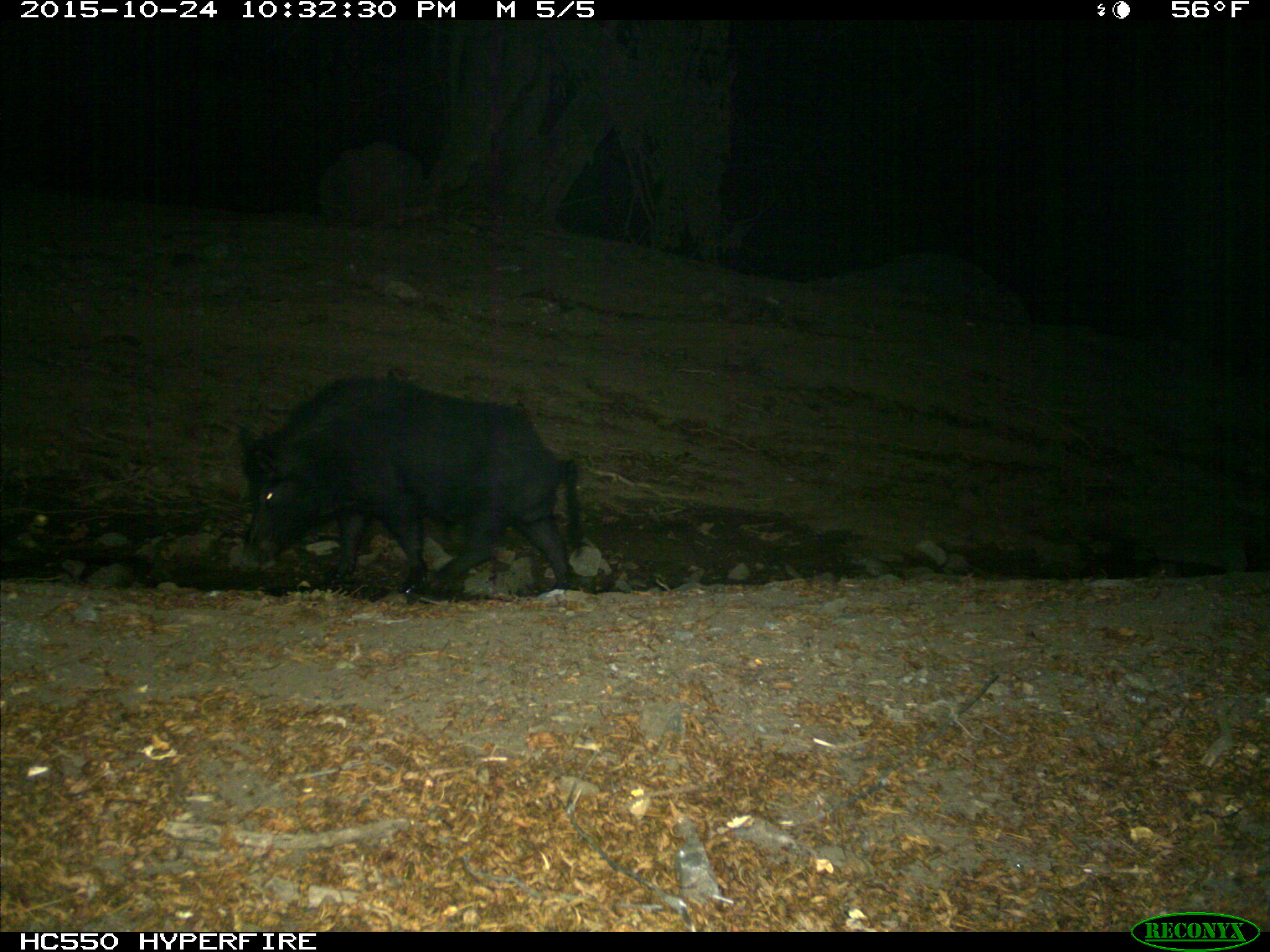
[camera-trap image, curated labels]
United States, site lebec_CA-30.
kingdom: Animalia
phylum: Chordata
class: Mammalia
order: Artiodactyla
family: Suidae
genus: Sus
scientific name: Sus scrofa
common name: wild boar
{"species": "Sus scrofa (wild boar)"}